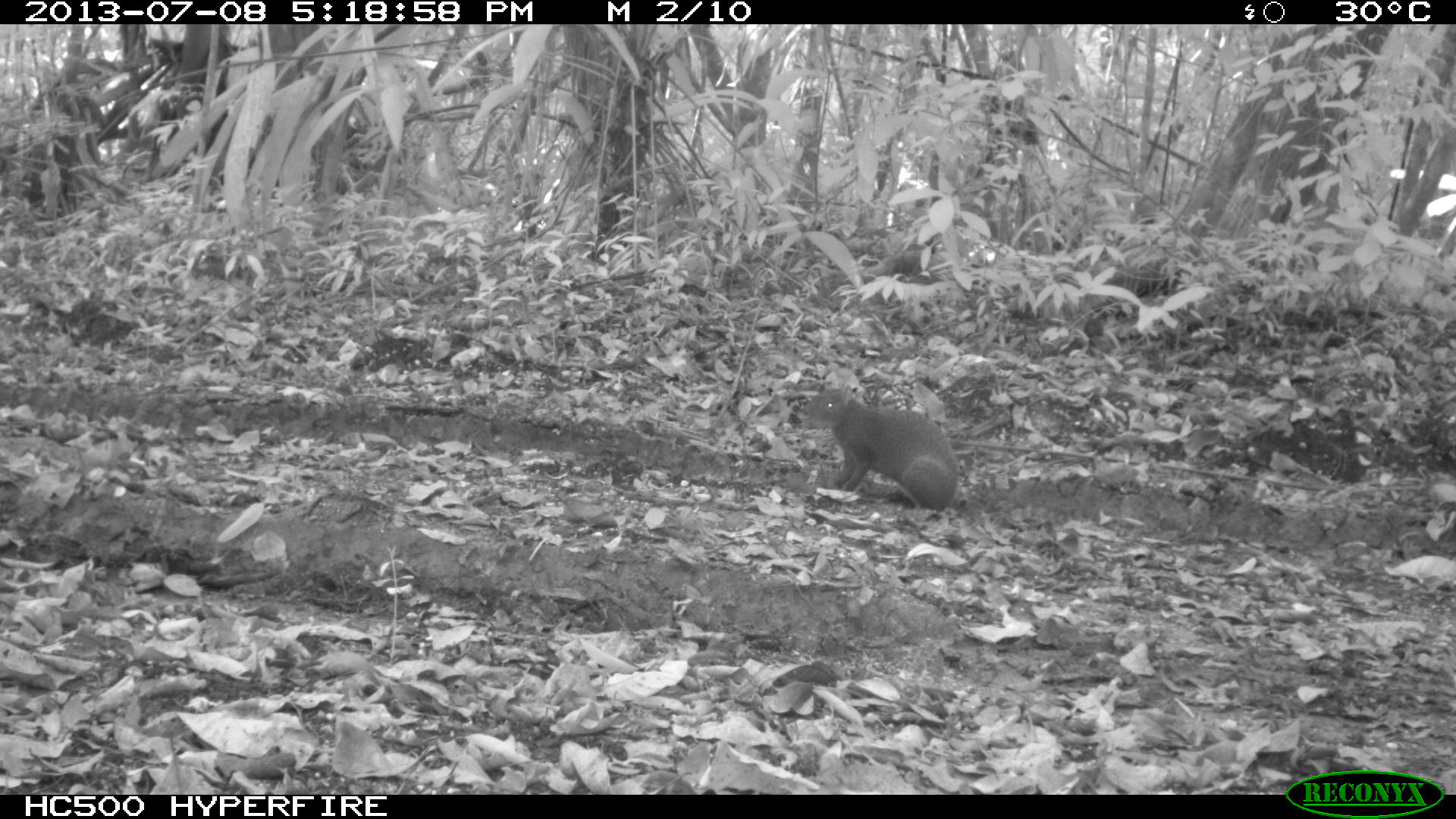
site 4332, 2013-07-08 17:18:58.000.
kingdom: Animalia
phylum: Chordata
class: Mammalia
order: Rodentia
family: Dasyproctidae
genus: Dasyprocta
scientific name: Dasyprocta punctata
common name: central american agouti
Dasyprocta punctata (central american agouti), count 1.